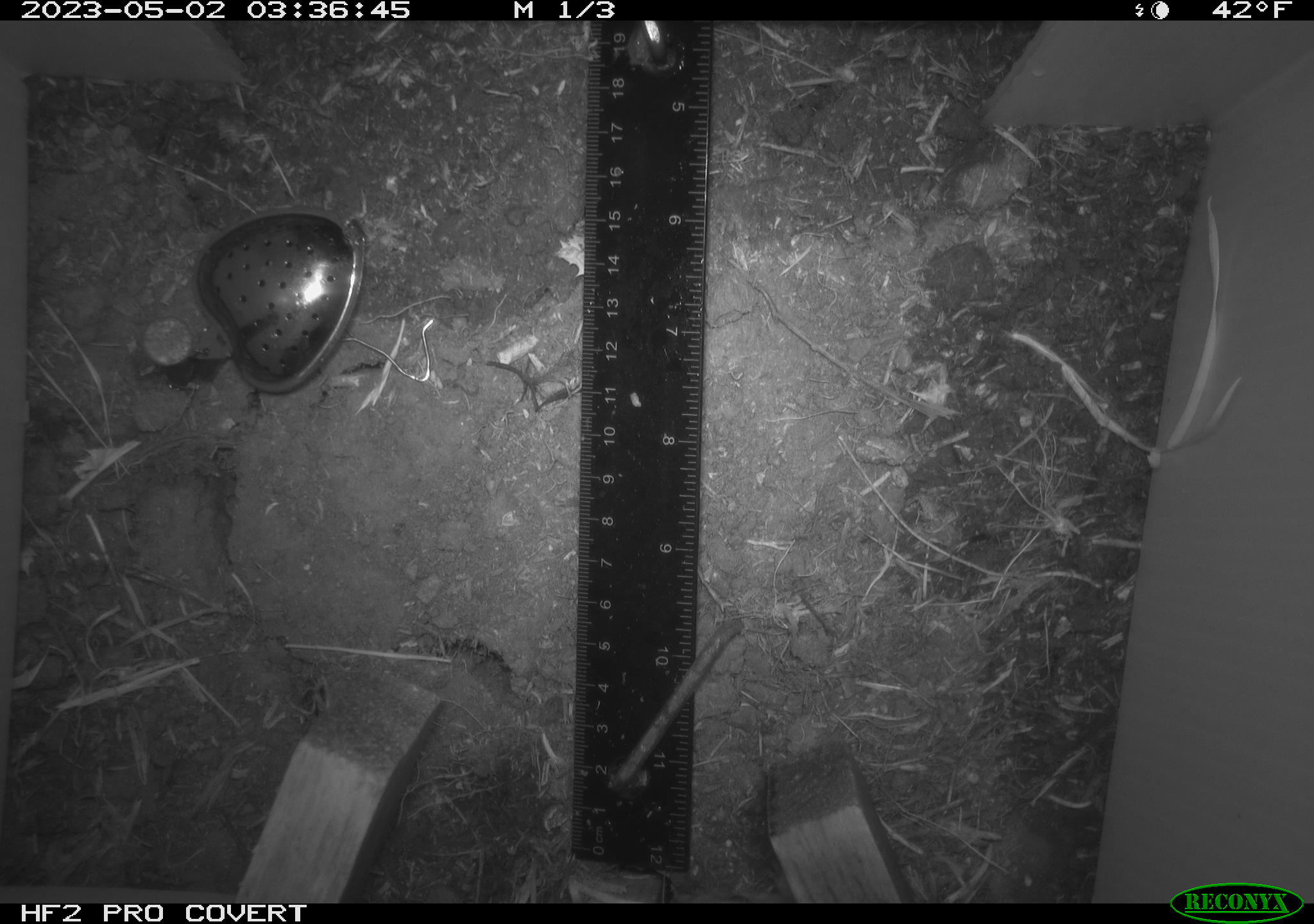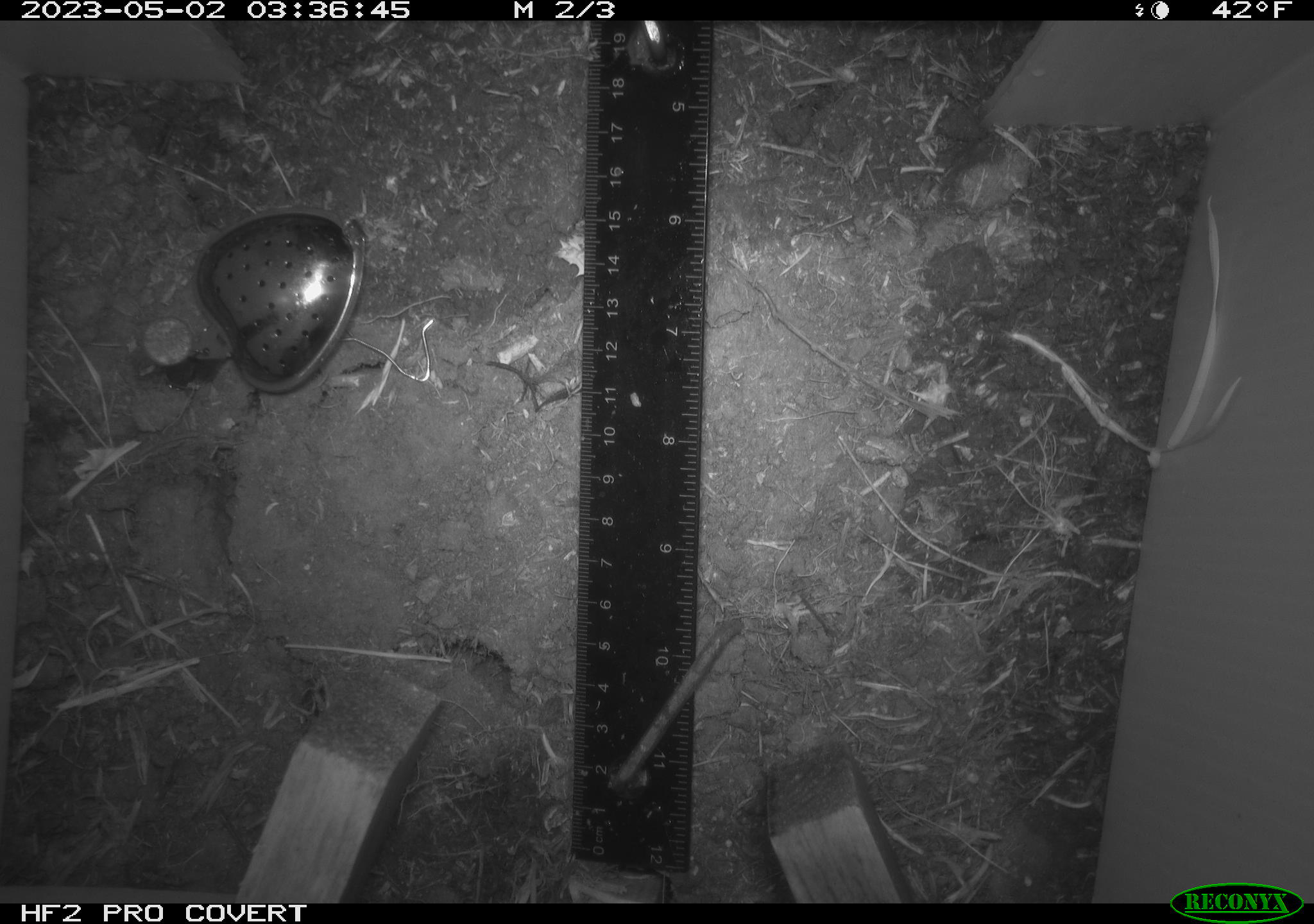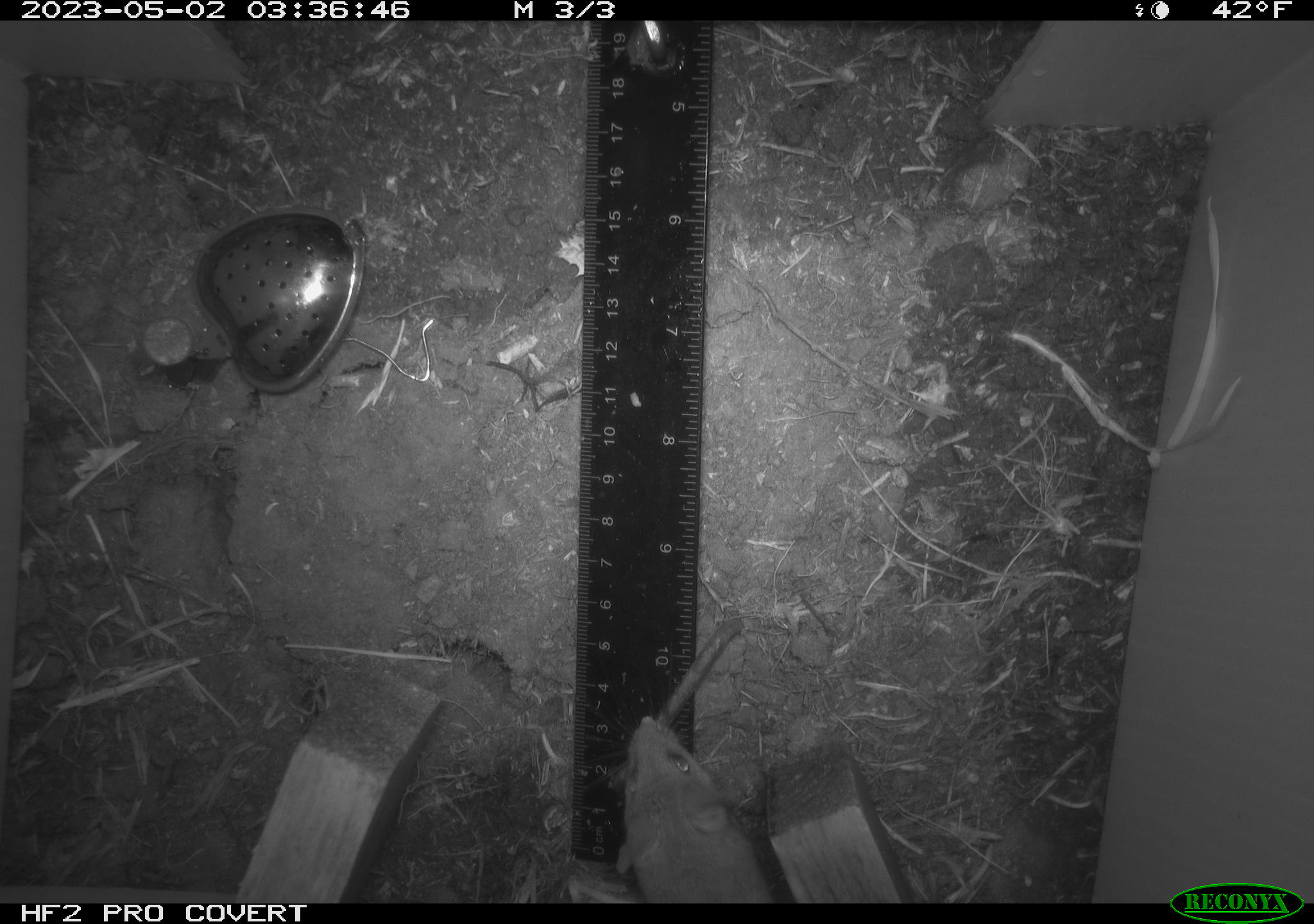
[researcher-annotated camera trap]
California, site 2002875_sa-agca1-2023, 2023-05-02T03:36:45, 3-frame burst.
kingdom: Animalia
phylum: Chordata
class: Mammalia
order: Rodentia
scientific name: Rodentia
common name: mouse species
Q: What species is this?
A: Mouse species (Rodentia).